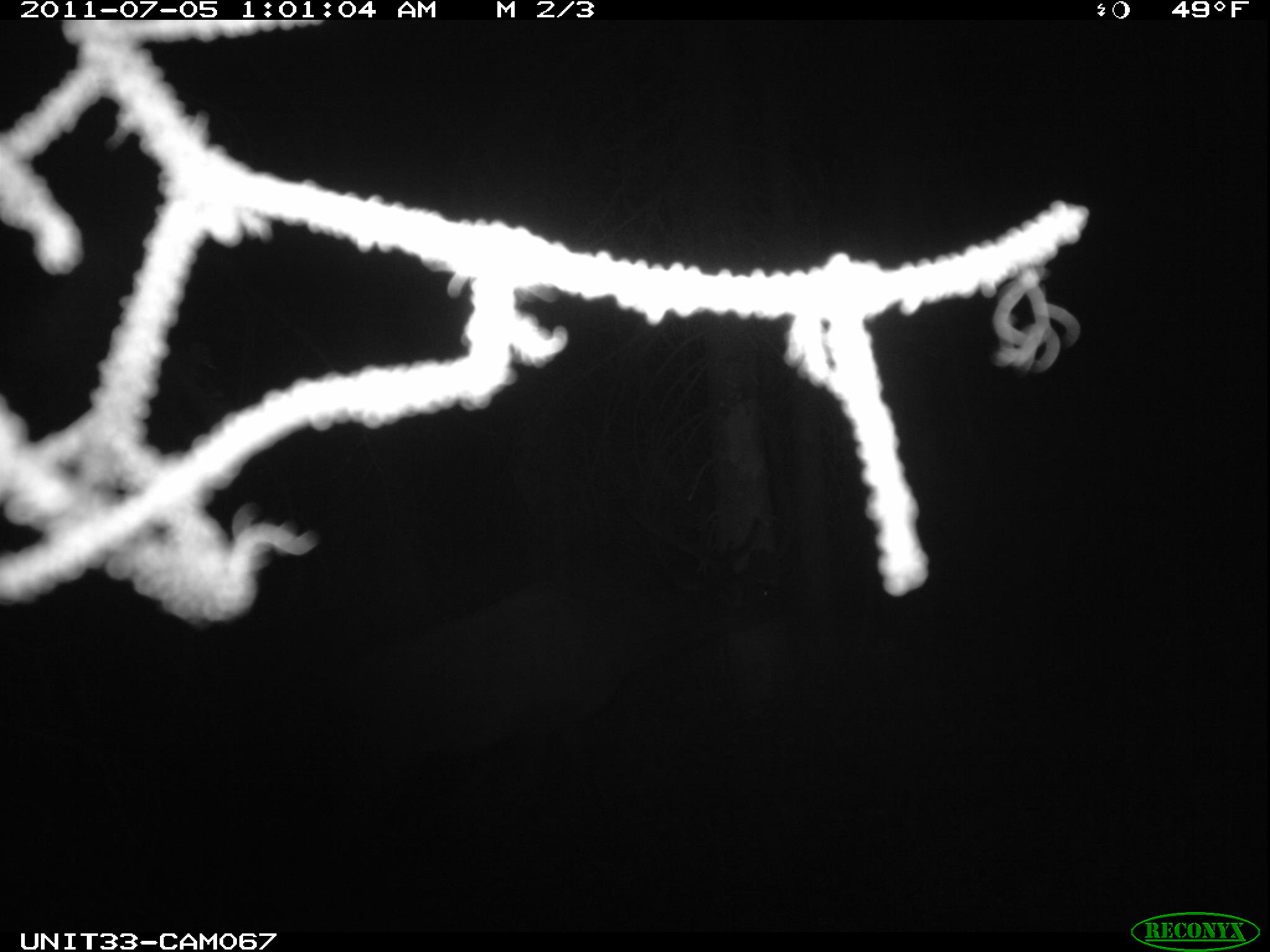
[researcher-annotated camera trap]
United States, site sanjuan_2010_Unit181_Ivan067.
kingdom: Animalia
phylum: Chordata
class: Mammalia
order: Artiodactyla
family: Cervidae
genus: Cervus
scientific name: Cervus elaphus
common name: red deer